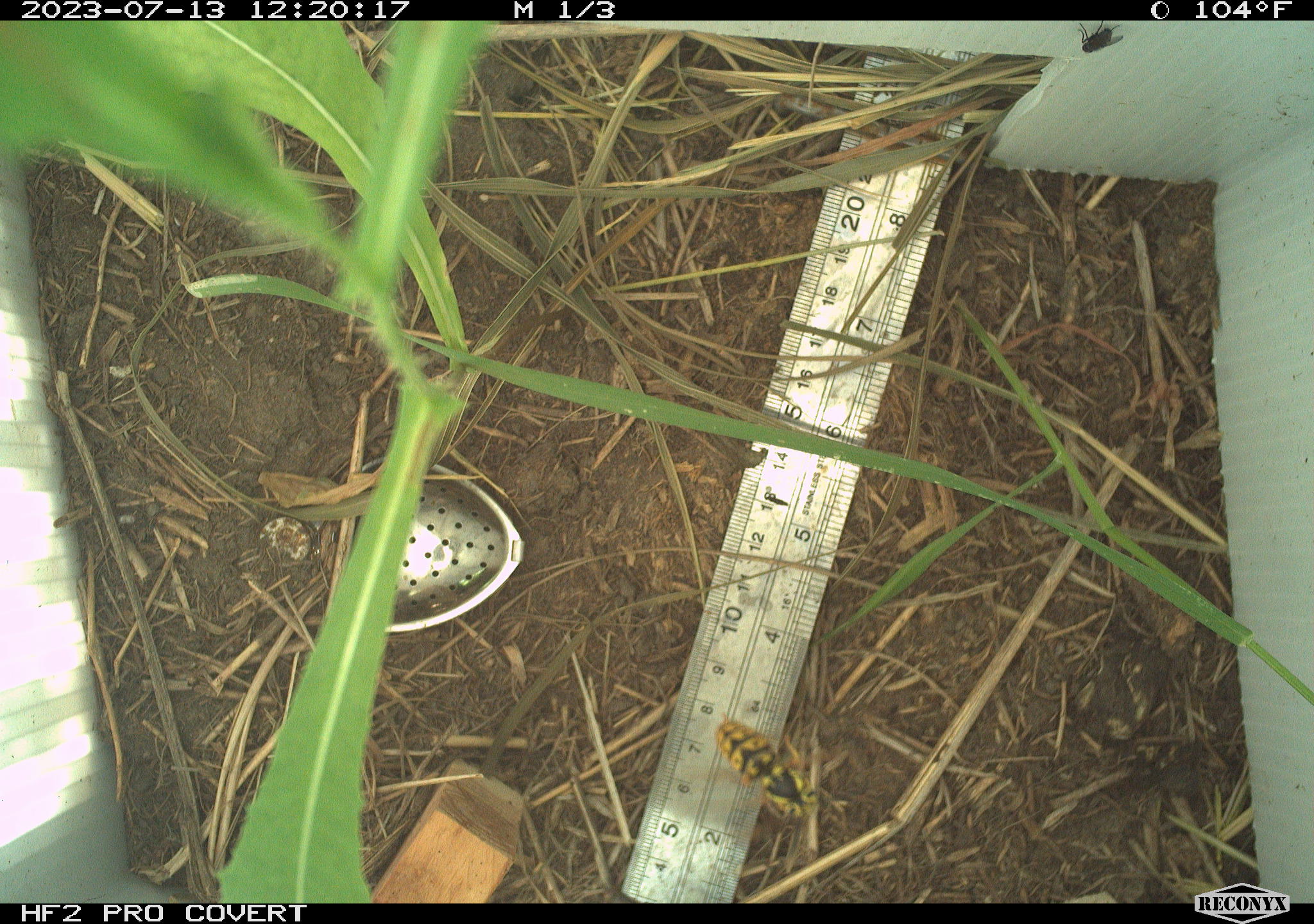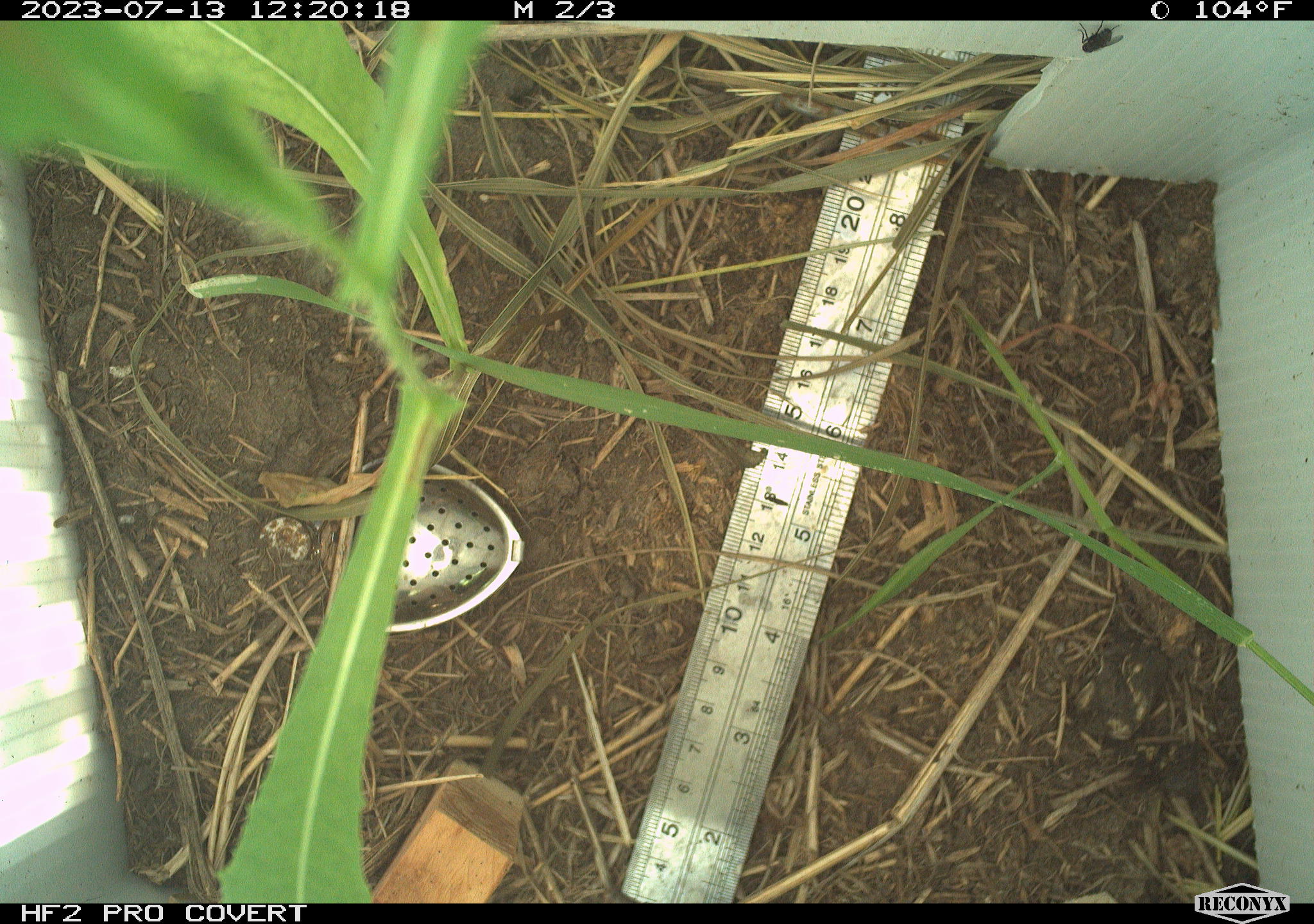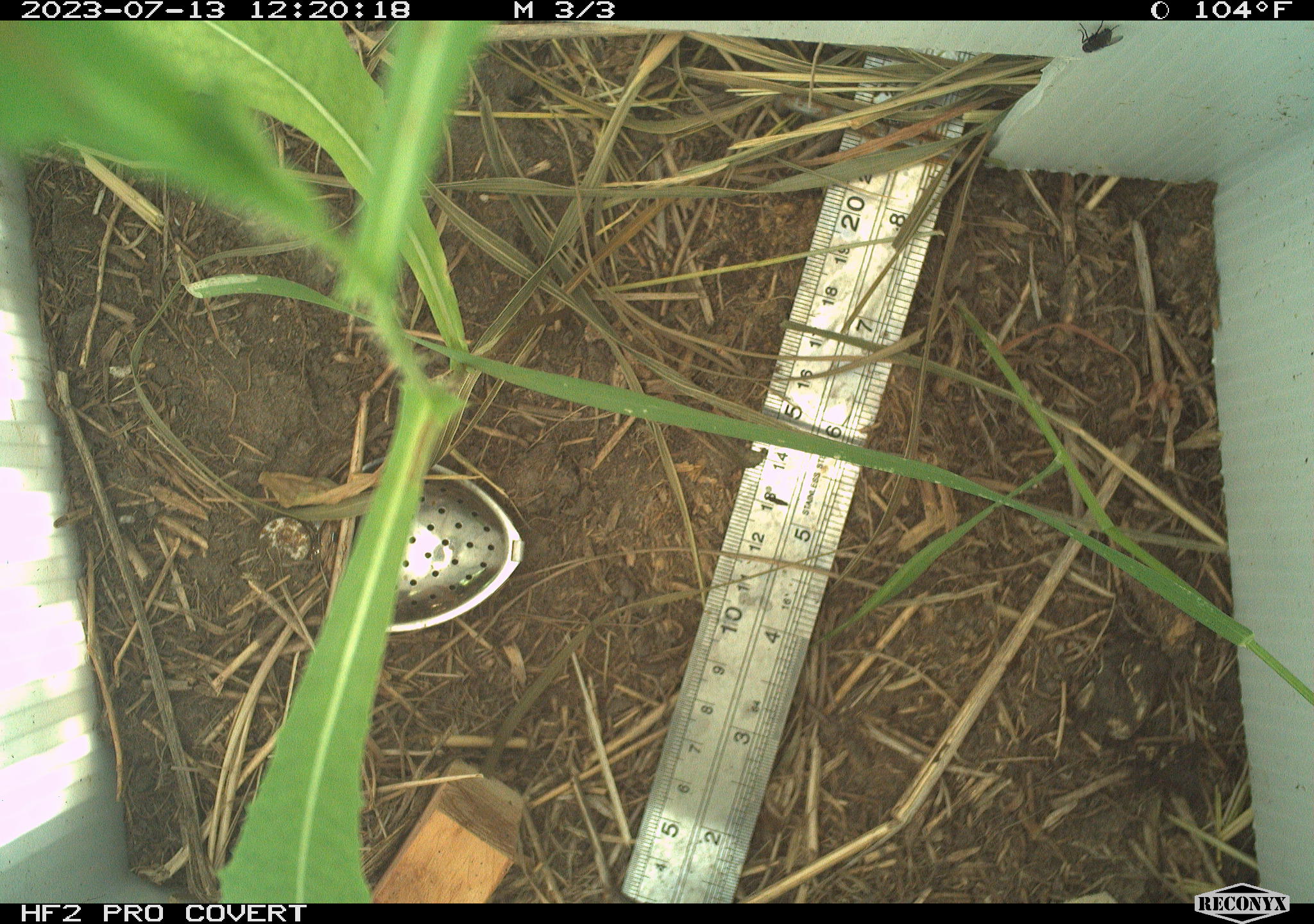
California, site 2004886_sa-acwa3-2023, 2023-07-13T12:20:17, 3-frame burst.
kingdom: Animalia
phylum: Arthropoda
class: Insecta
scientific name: Insecta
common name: insect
Insect (Insecta).